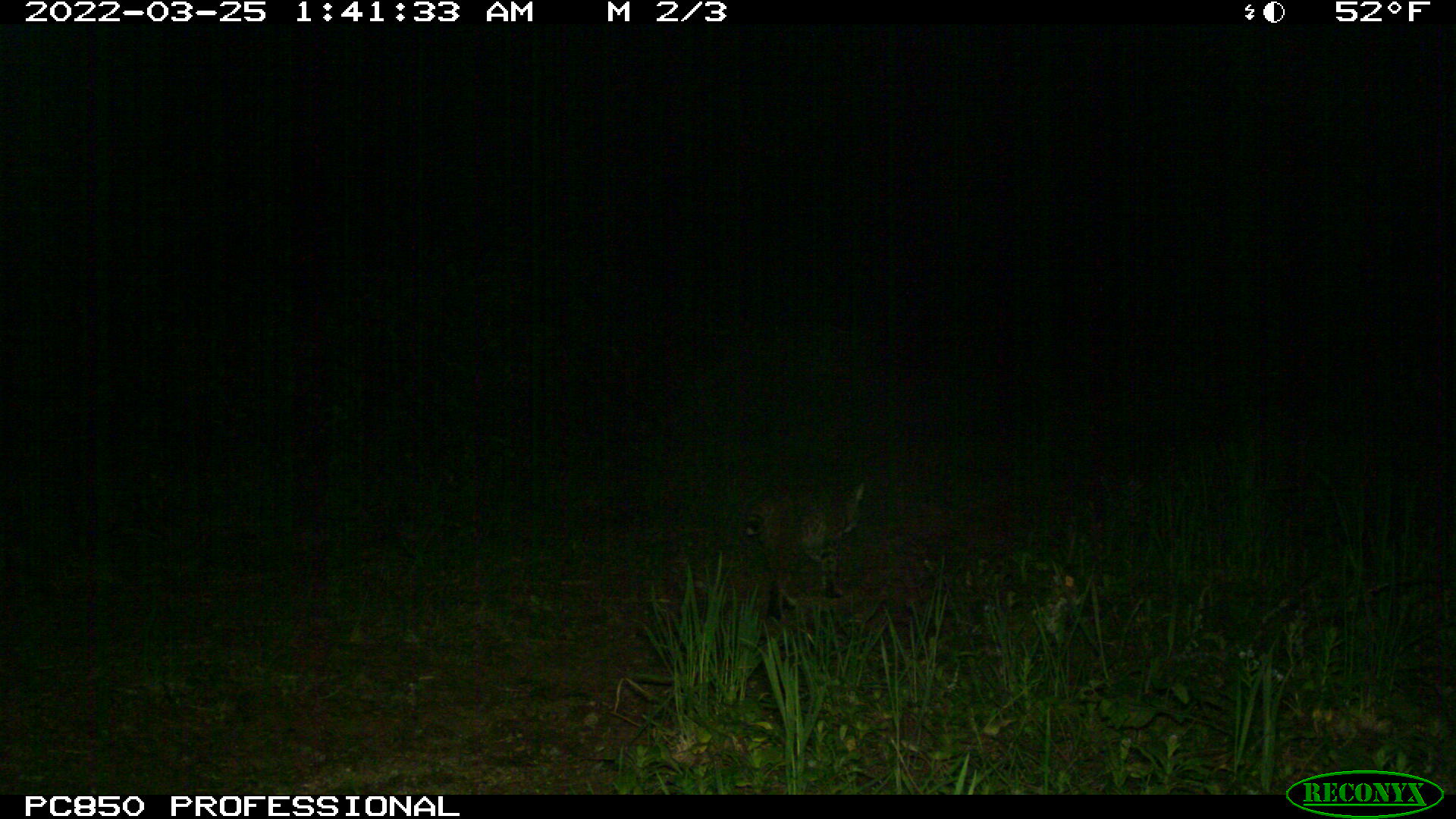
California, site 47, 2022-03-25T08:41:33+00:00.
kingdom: Animalia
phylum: Chordata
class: Mammalia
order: Carnivora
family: Felidae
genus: Lynx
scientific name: Lynx rufus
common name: bobcat